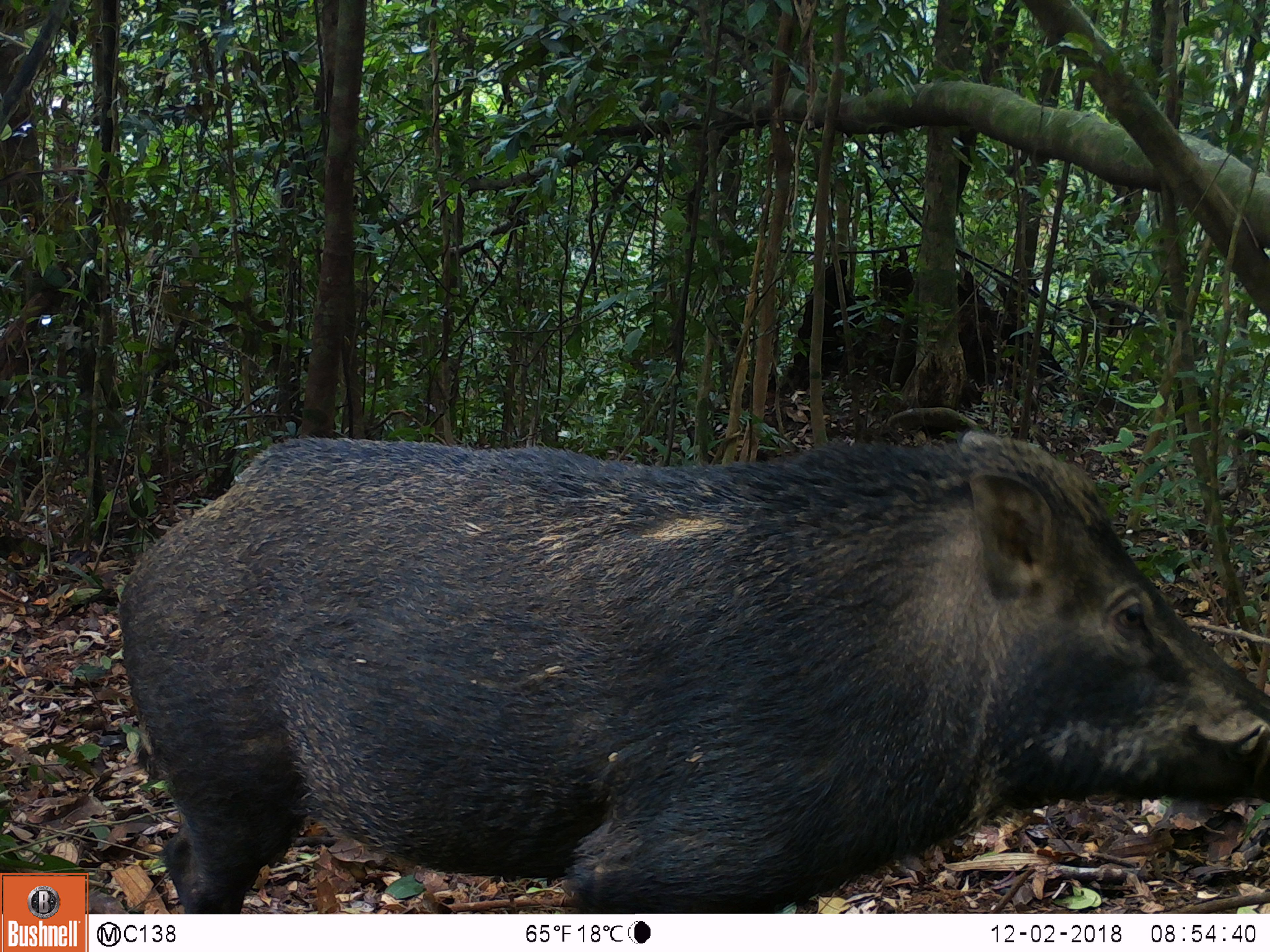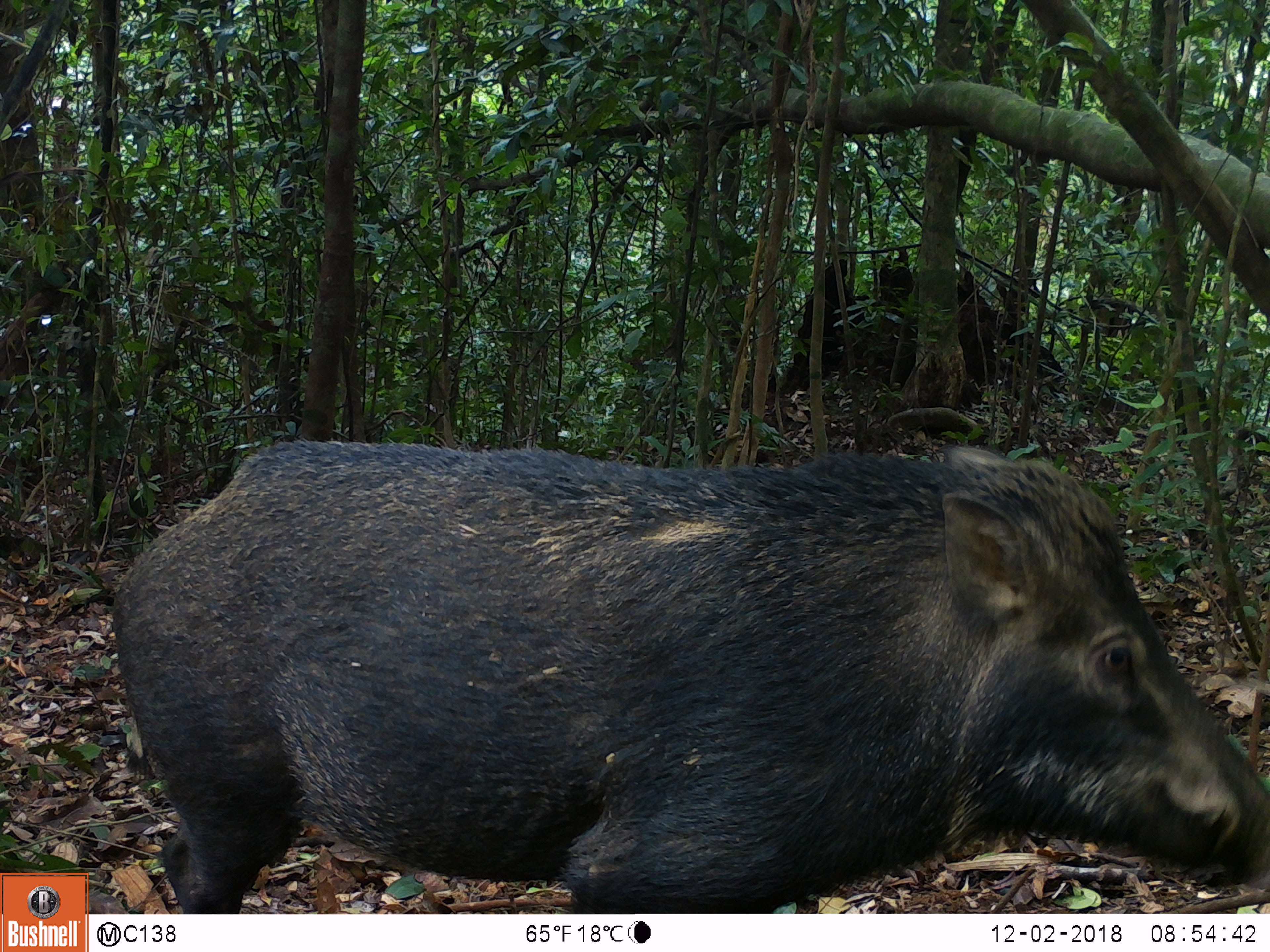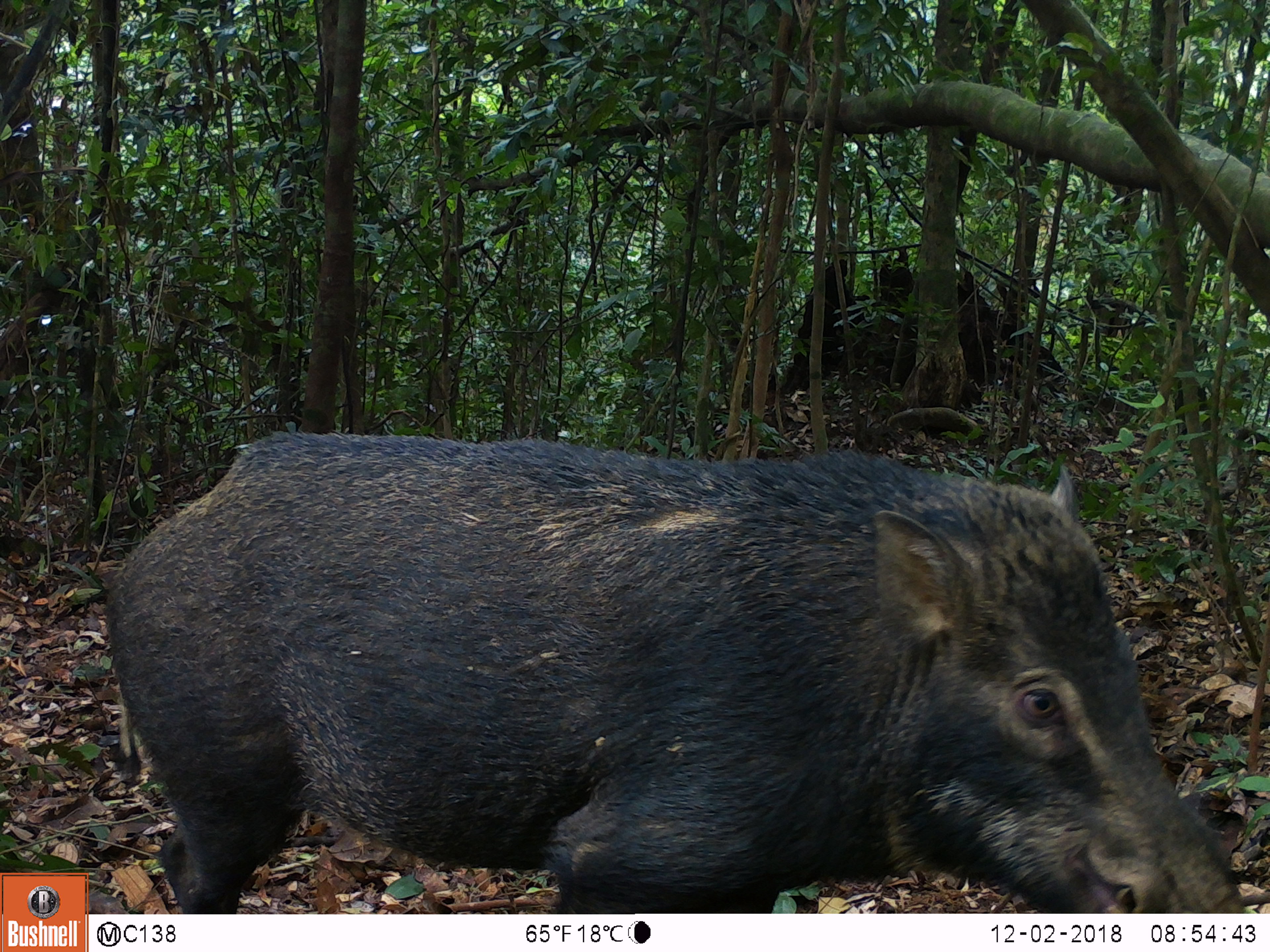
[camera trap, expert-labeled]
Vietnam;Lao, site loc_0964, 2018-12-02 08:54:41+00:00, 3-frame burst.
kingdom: Animalia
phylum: Chordata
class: Mammalia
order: Artiodactyla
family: Suidae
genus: Sus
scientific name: Sus scrofa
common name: eurasian wild pig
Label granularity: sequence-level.